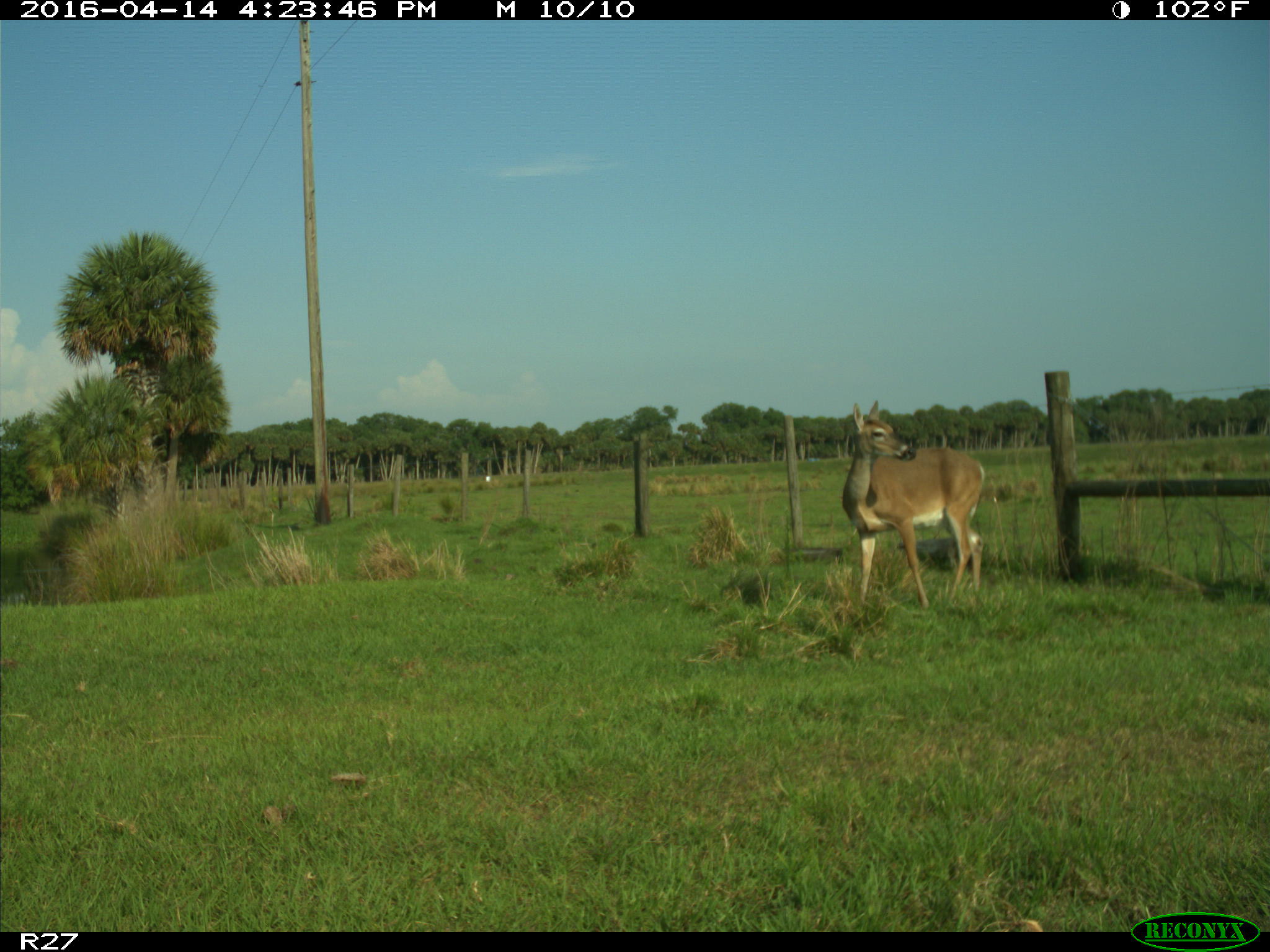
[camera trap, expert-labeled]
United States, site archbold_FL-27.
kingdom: Animalia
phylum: Chordata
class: Mammalia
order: Artiodactyla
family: Cervidae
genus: Odocoileus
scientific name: Odocoileus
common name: deer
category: unidentified deer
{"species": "unidentified deer (deer) (Odocoileus)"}